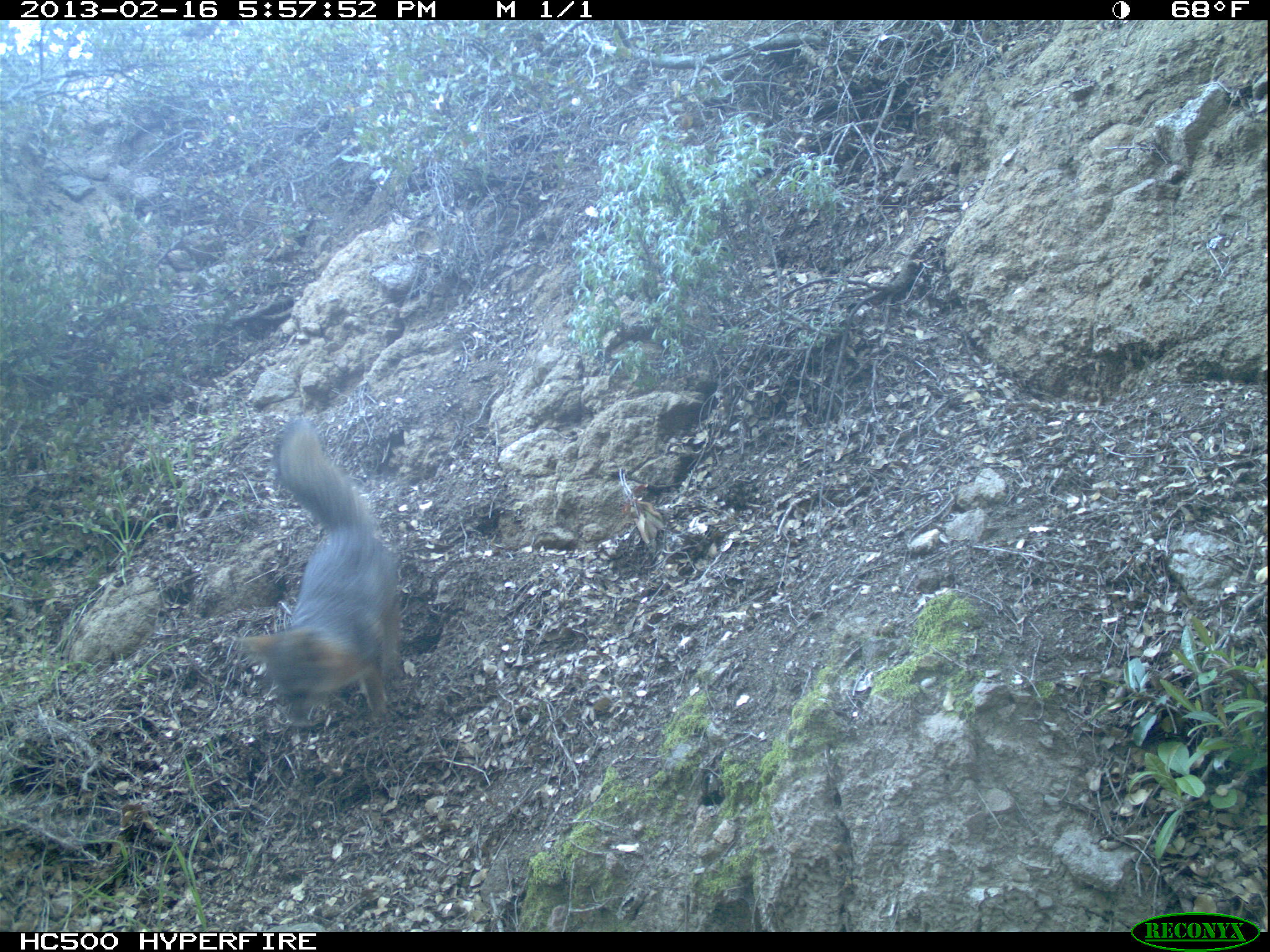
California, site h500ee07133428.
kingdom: Animalia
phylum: Chordata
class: Mammalia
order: Carnivora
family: Canidae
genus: Urocyon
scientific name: Urocyon littoralis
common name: island fox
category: fox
Fox (island fox) (Urocyon littoralis).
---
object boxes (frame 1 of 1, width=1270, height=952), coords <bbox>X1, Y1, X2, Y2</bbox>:
fox: <bbox>233, 418, 396, 718</bbox>